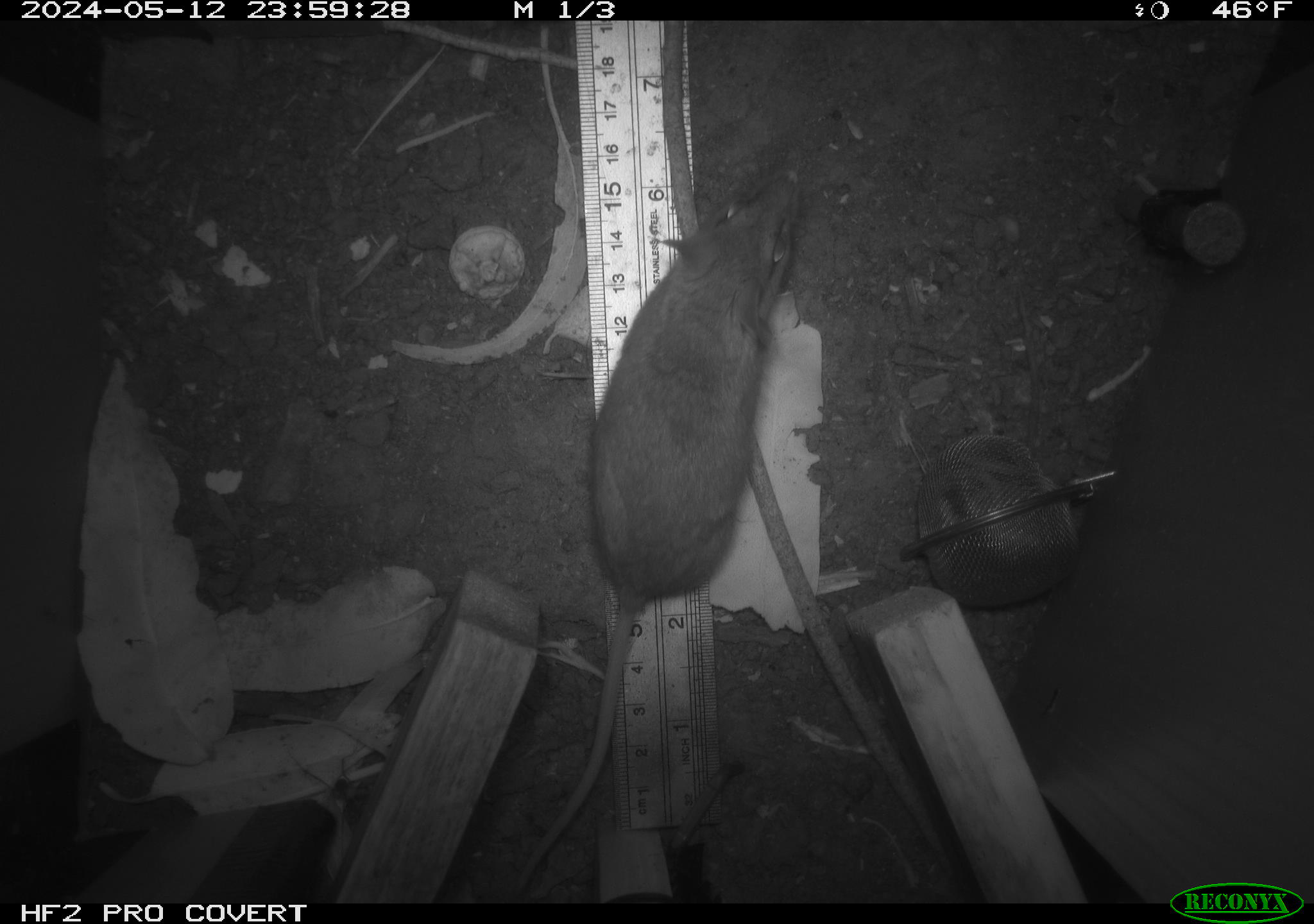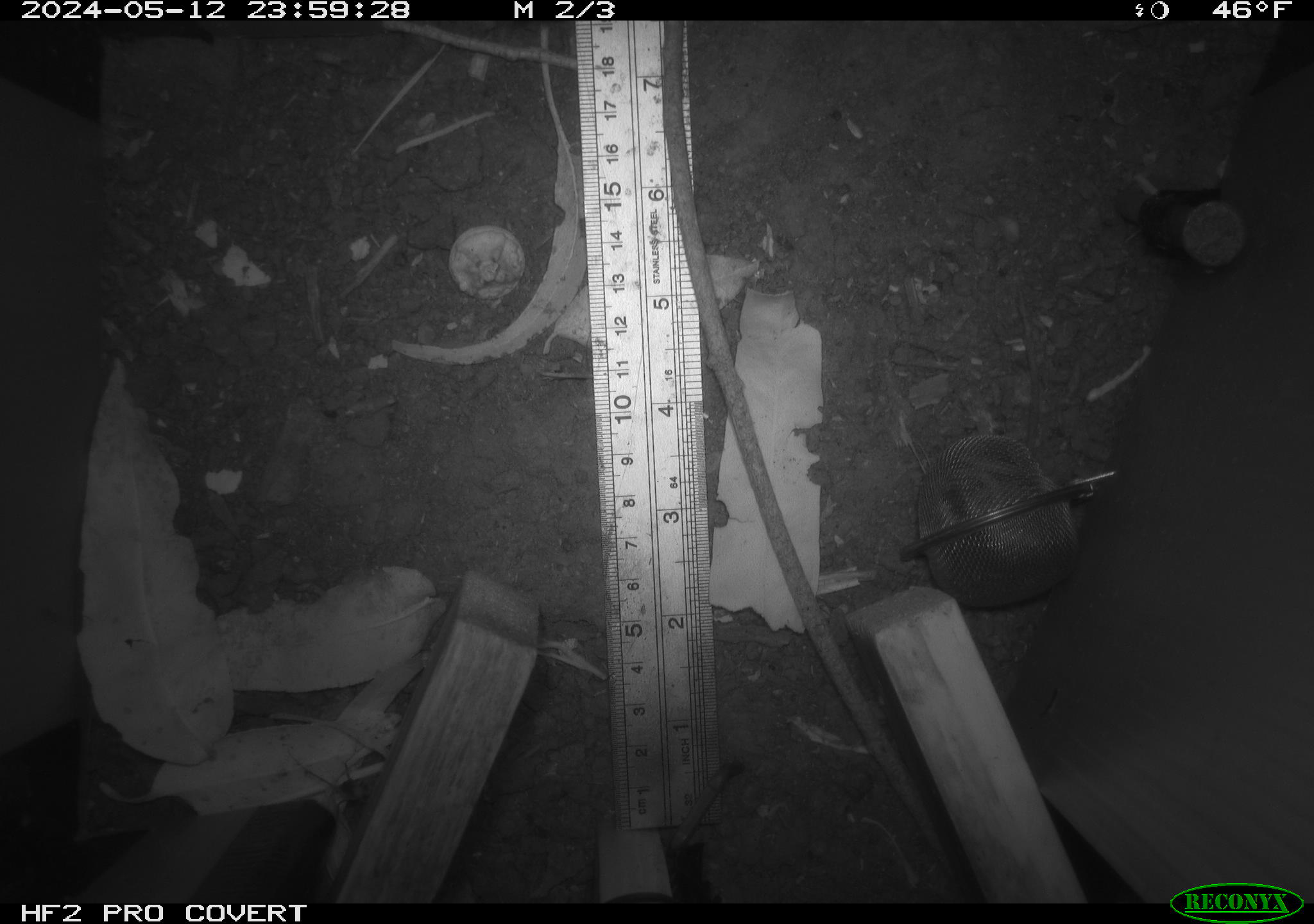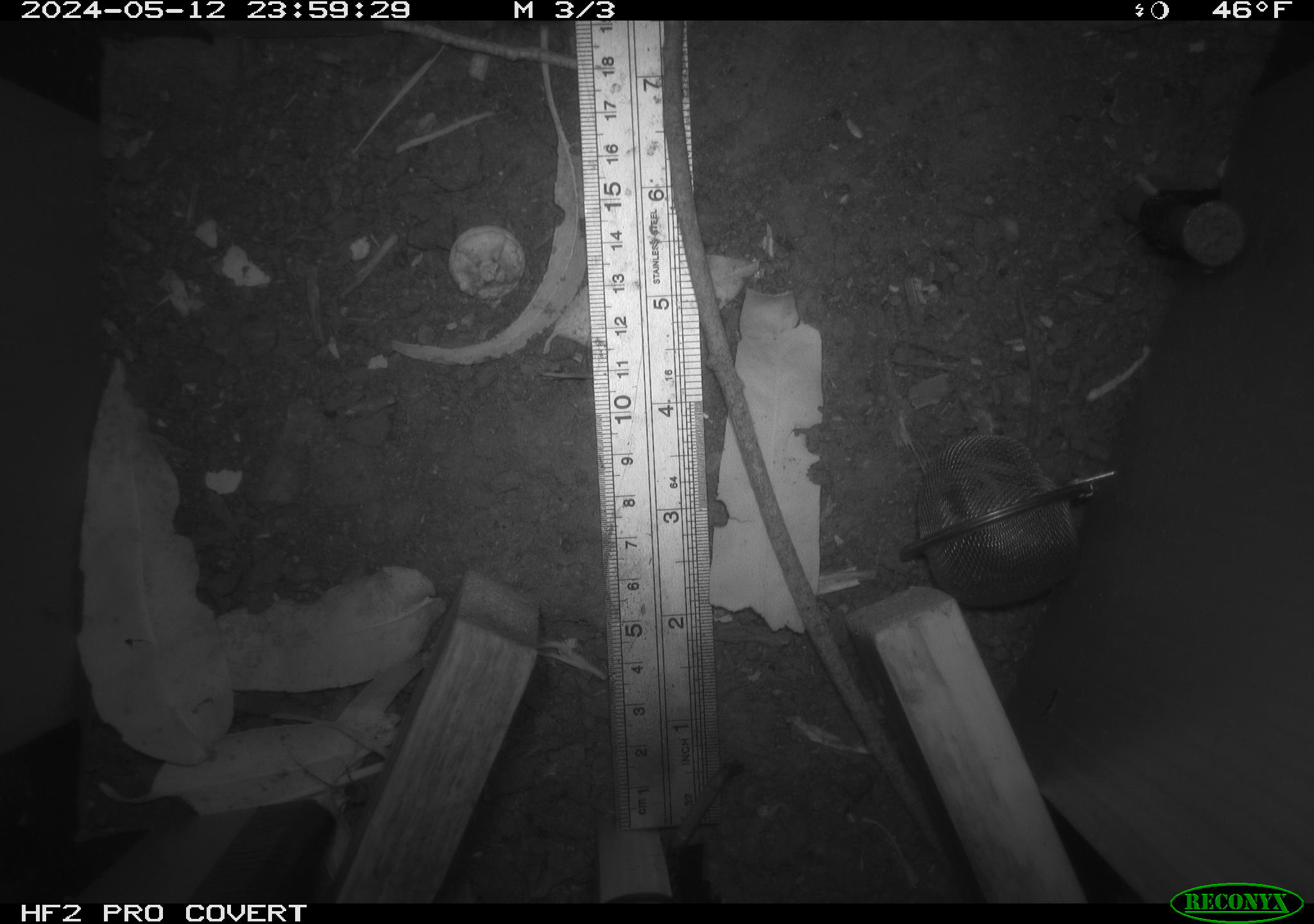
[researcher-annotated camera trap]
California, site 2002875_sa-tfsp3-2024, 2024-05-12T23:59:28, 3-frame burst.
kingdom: Animalia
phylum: Chordata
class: Mammalia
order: Rodentia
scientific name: Rodentia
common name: rodent